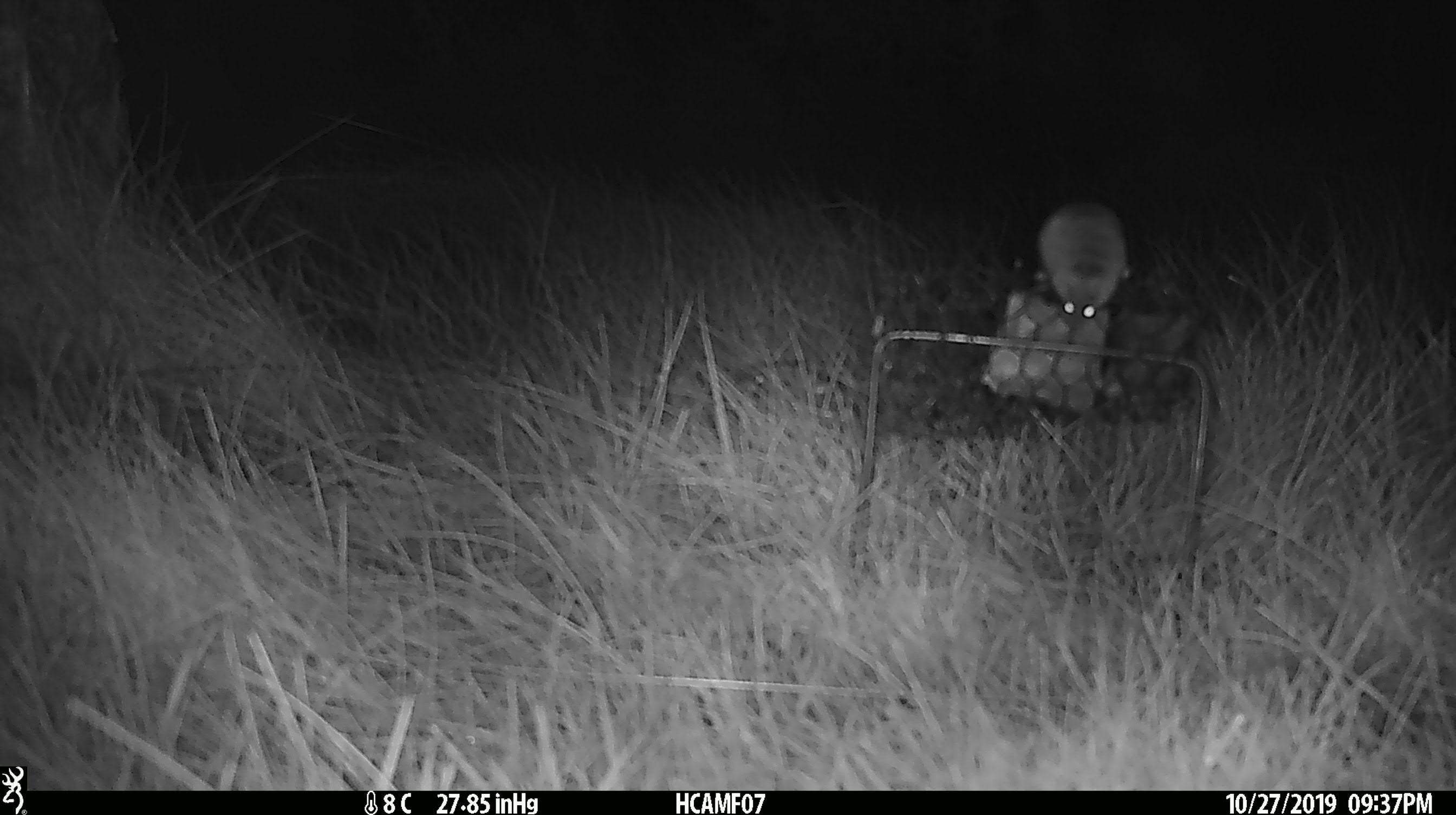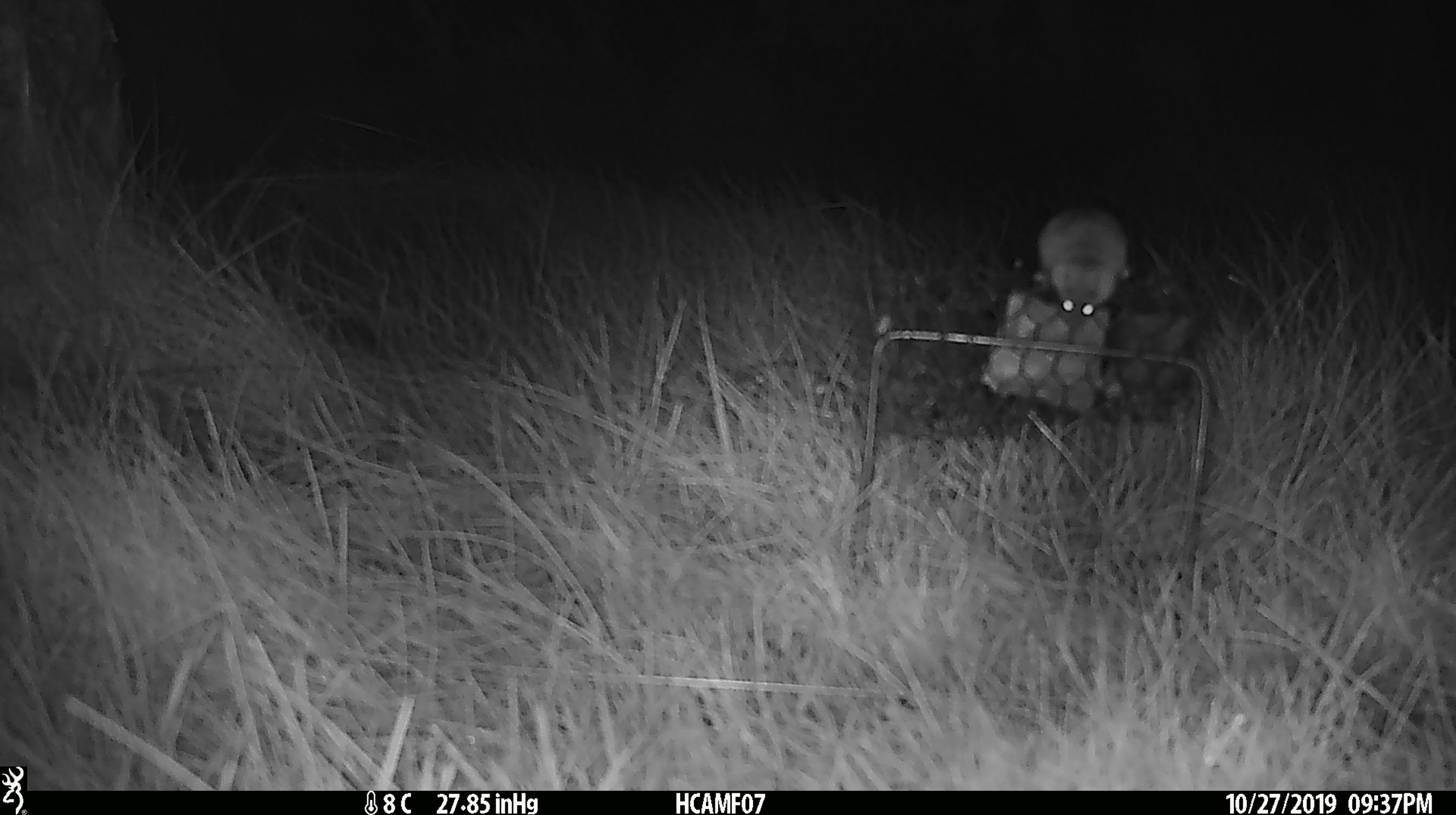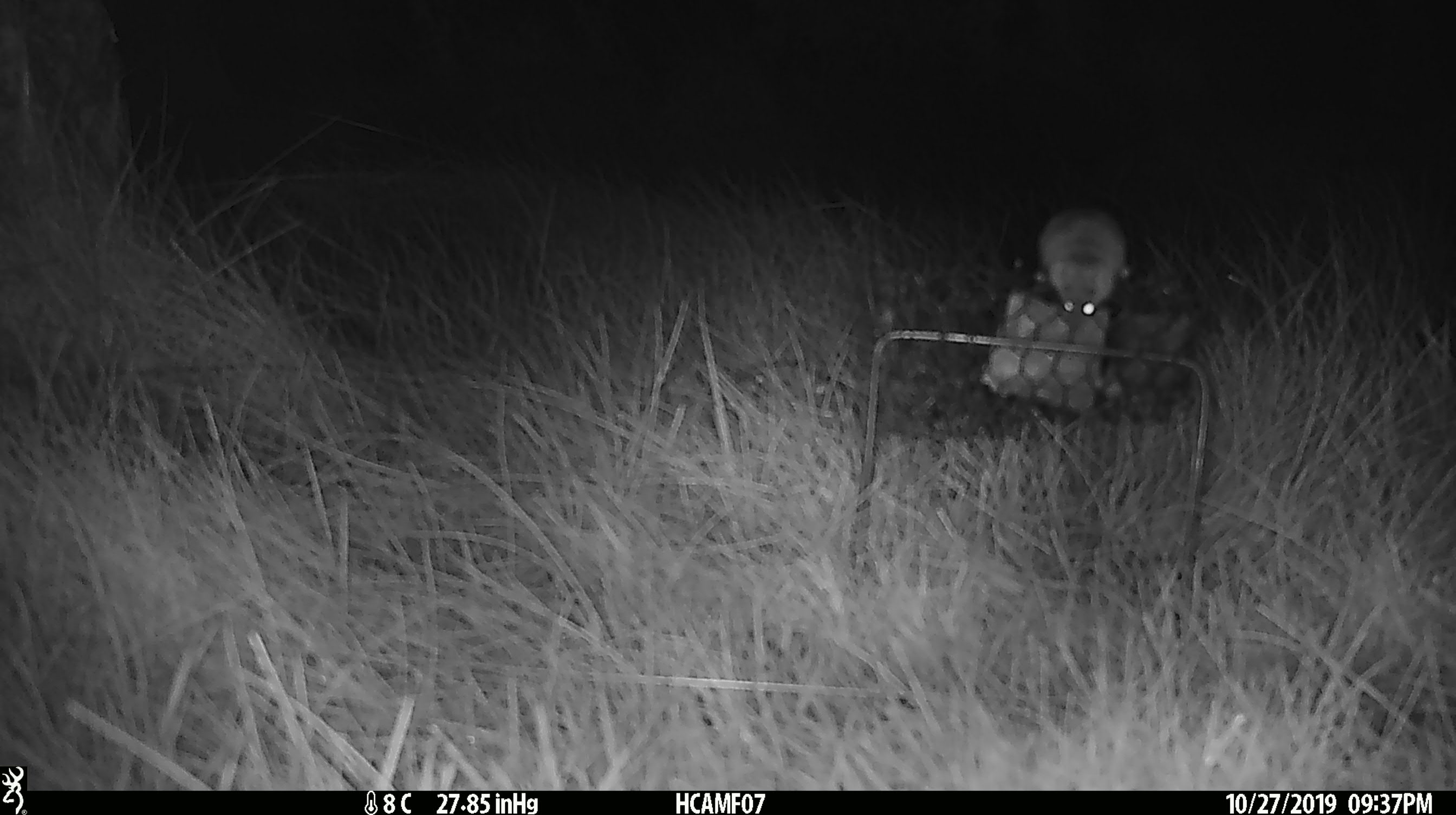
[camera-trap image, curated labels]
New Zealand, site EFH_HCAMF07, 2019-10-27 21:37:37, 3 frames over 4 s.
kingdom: Animalia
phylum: Chordata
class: Mammalia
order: Rodentia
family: Muridae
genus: Mus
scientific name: Mus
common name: mouse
Mouse (Mus).